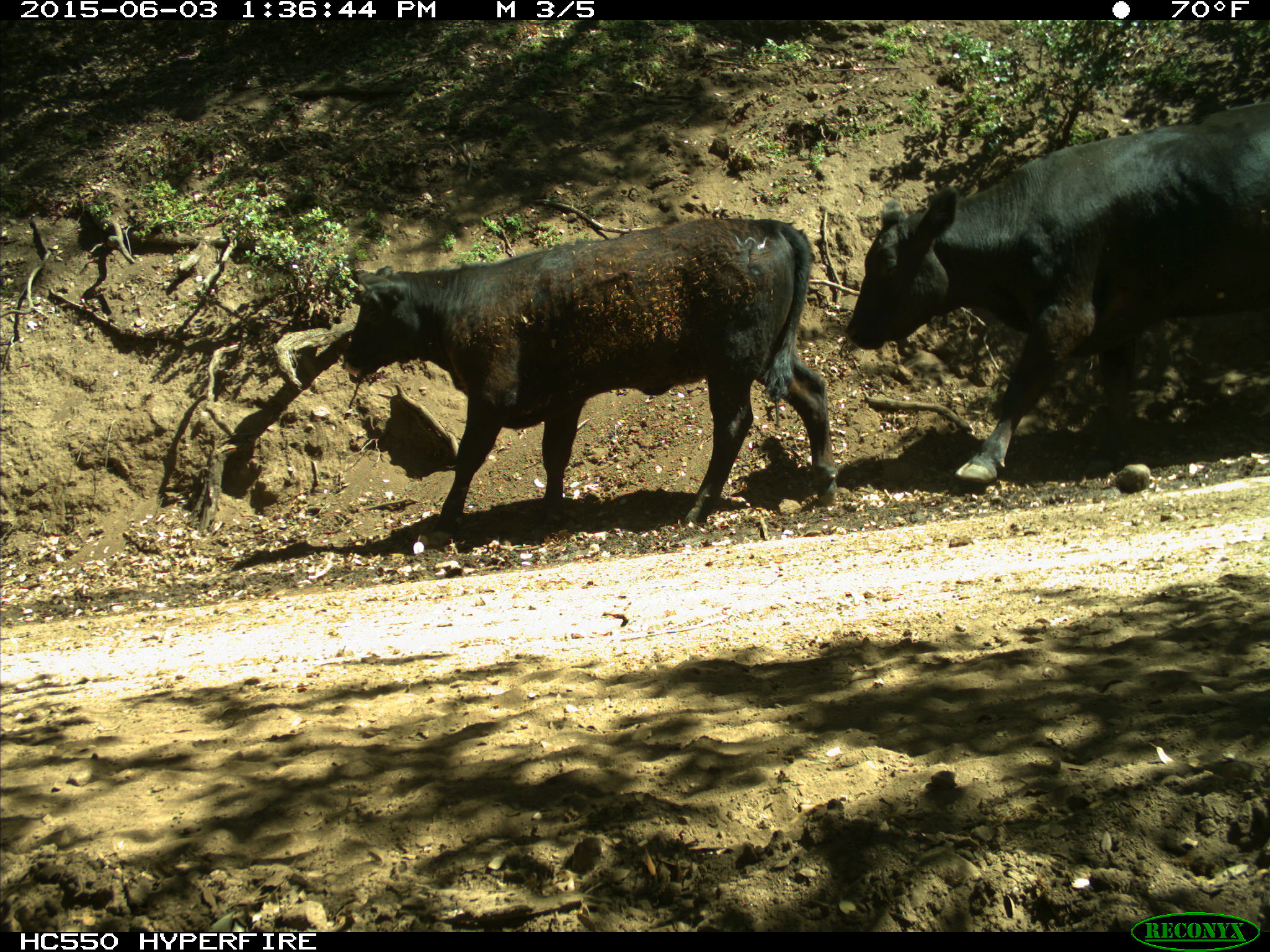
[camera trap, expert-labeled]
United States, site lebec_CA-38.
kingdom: Animalia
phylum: Chordata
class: Mammalia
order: Artiodactyla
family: Bovidae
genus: Bos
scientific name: Bos taurus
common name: domestic cow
Bos taurus (domestic cow).